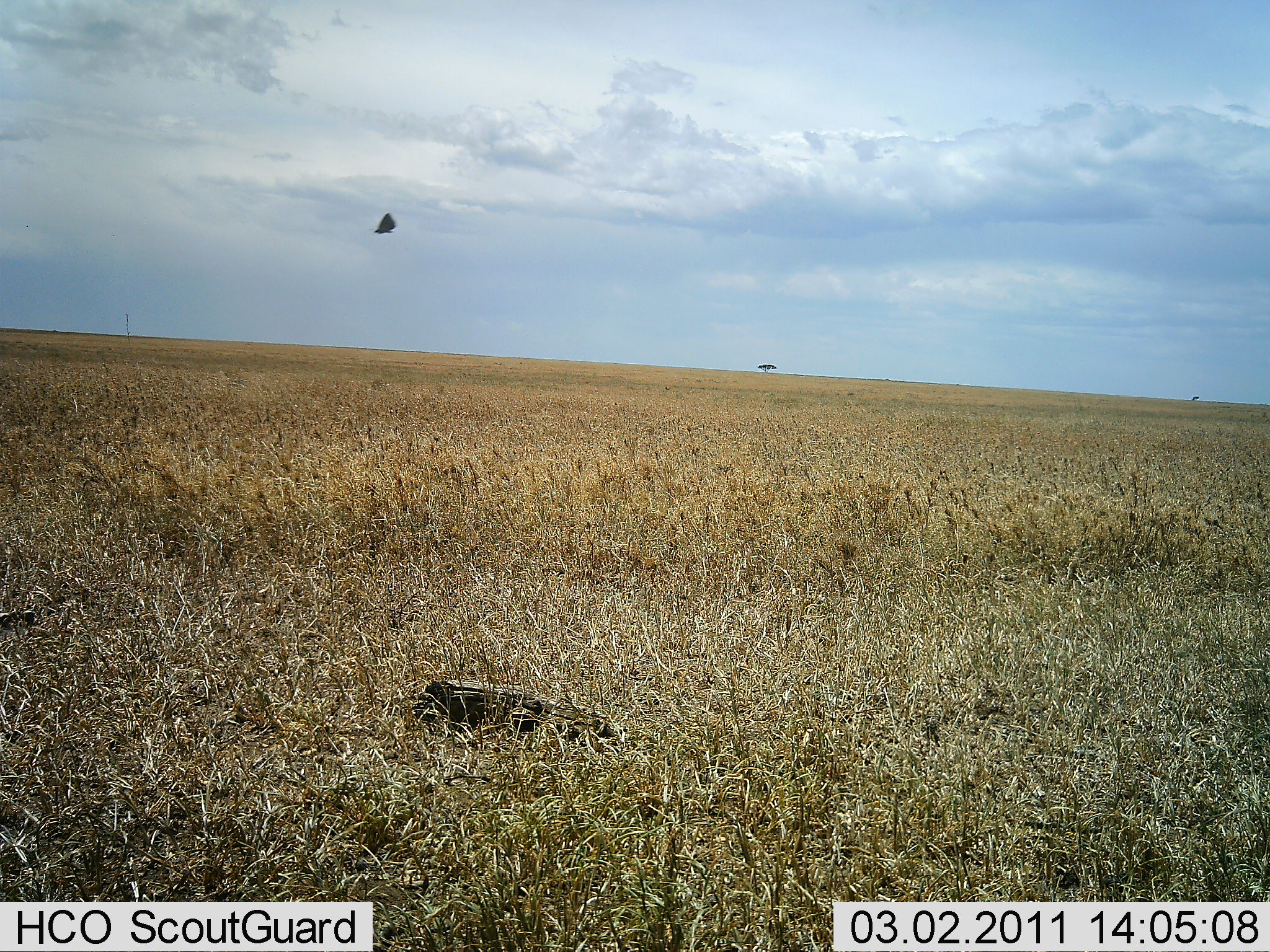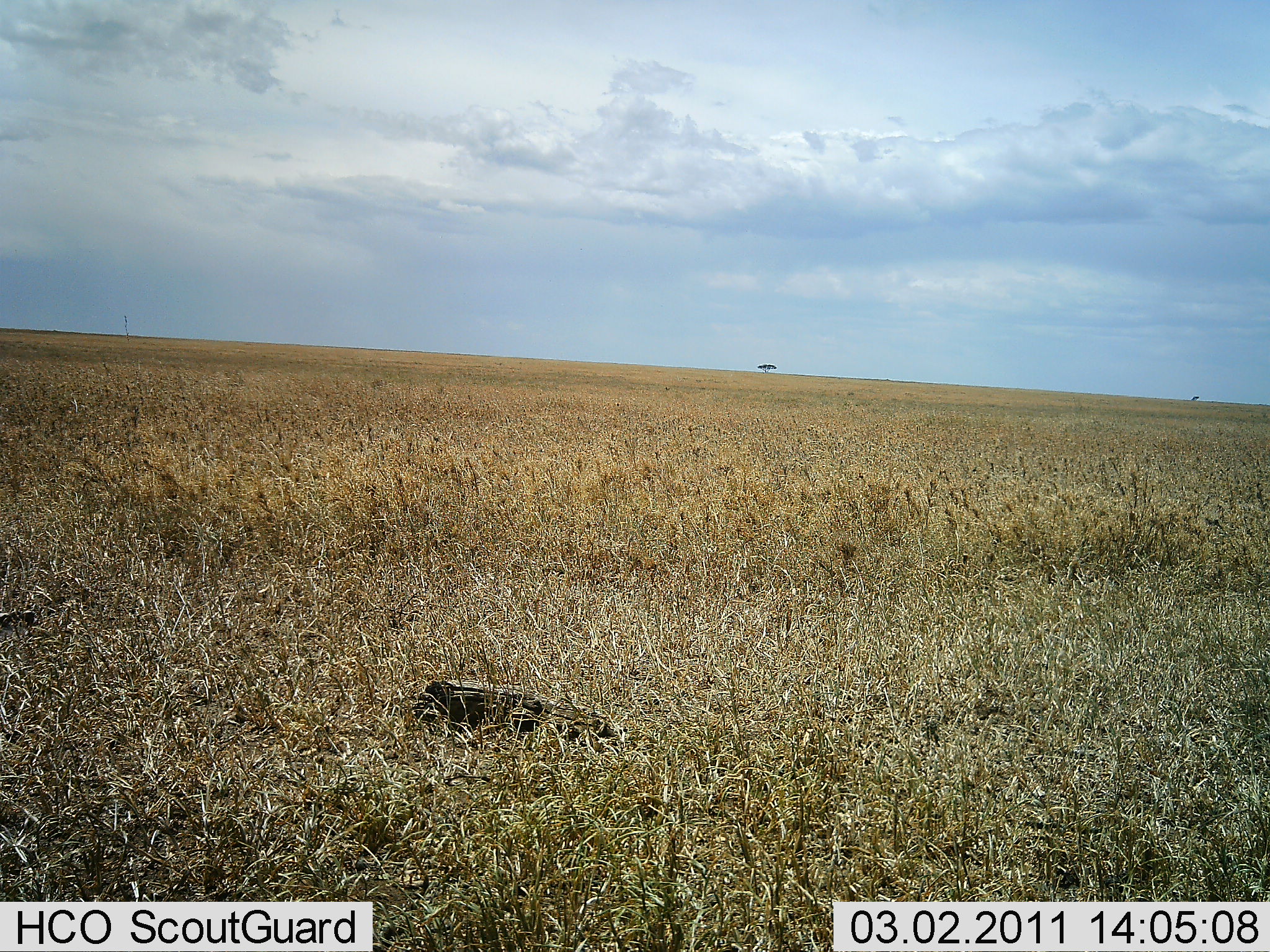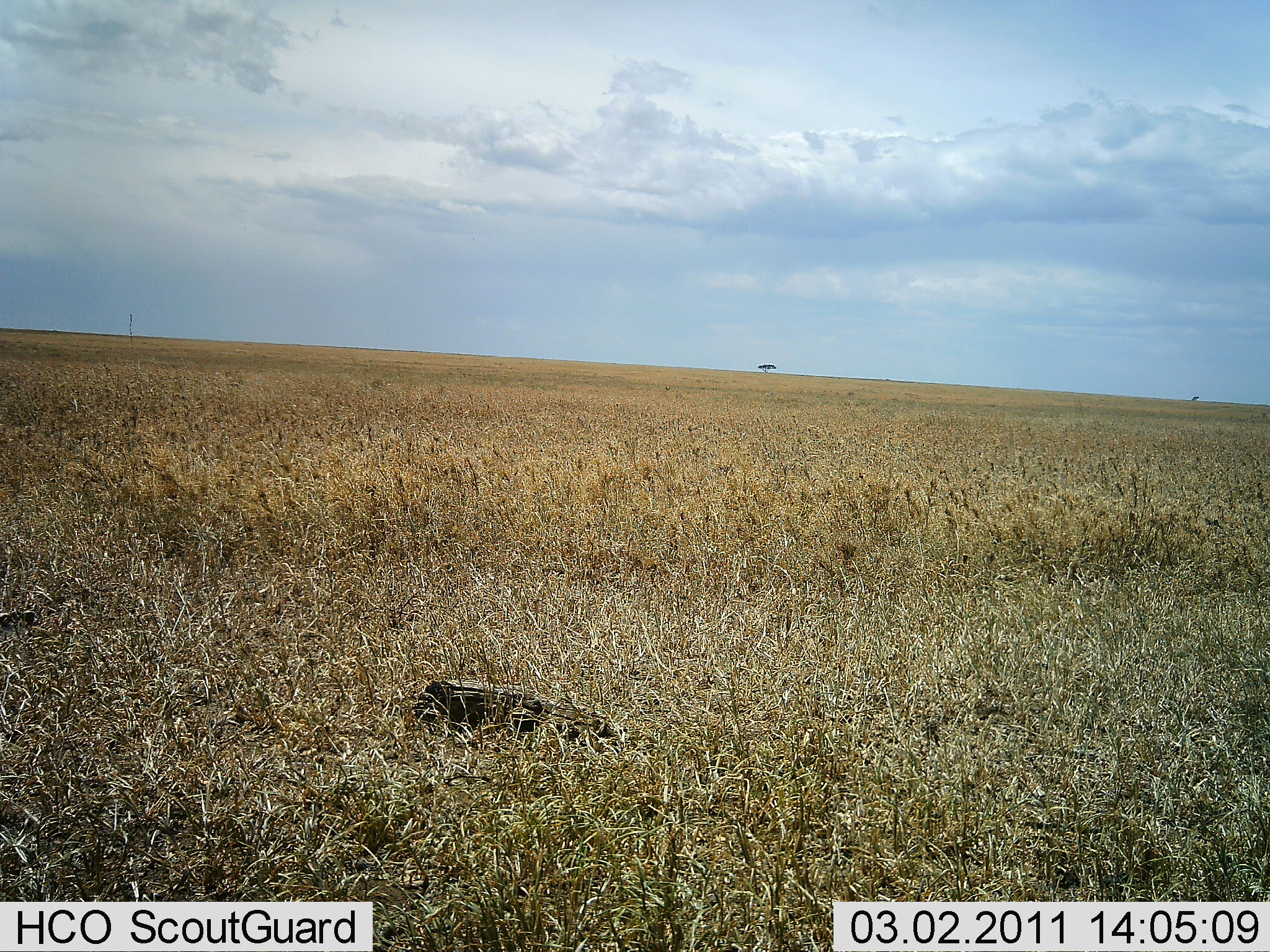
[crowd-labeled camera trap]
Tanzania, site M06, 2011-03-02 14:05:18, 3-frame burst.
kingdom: Animalia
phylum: Chordata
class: Aves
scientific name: Aves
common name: bird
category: otherbird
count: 1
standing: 0%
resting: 0%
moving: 100%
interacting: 0%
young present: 0%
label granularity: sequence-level